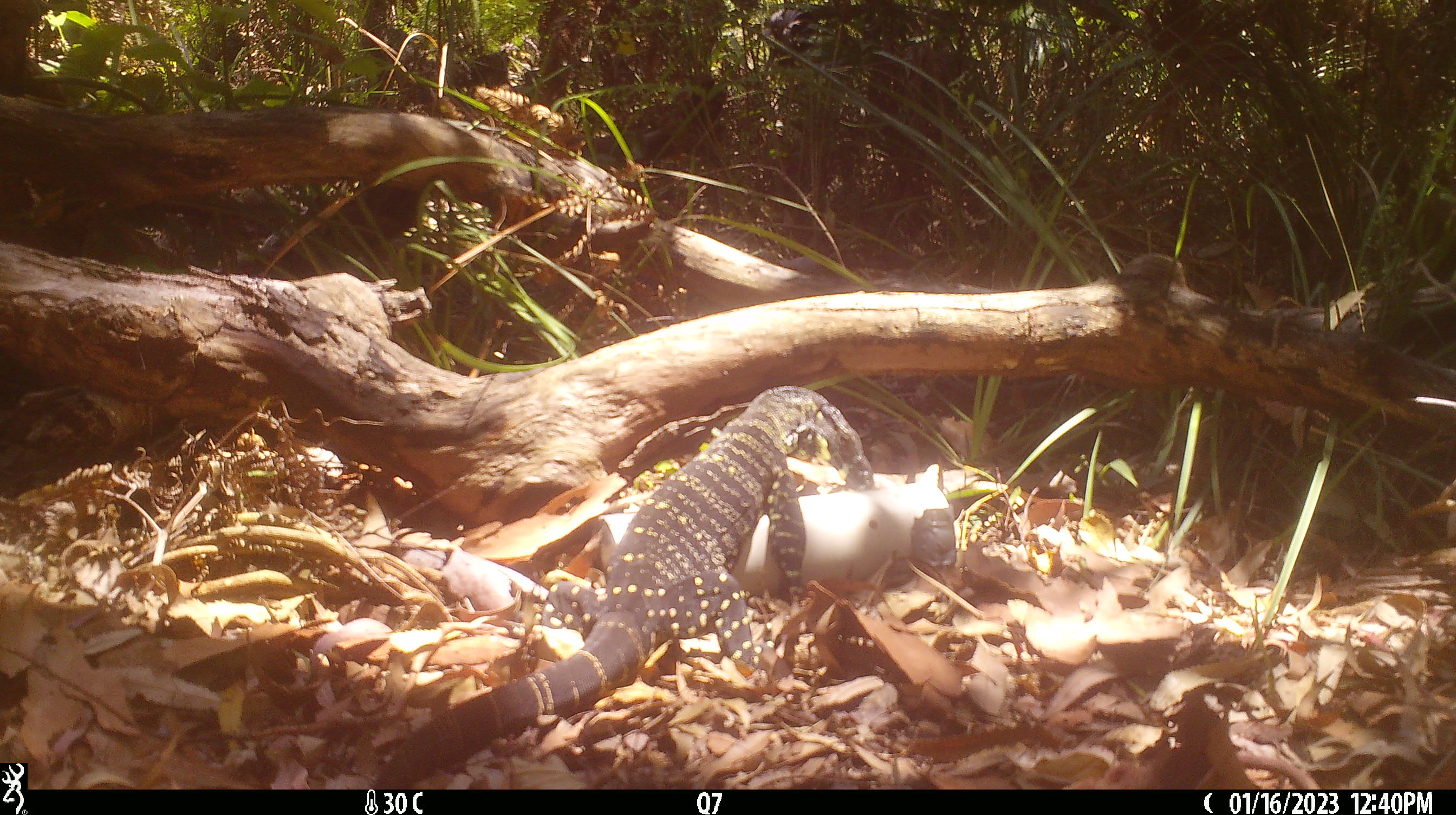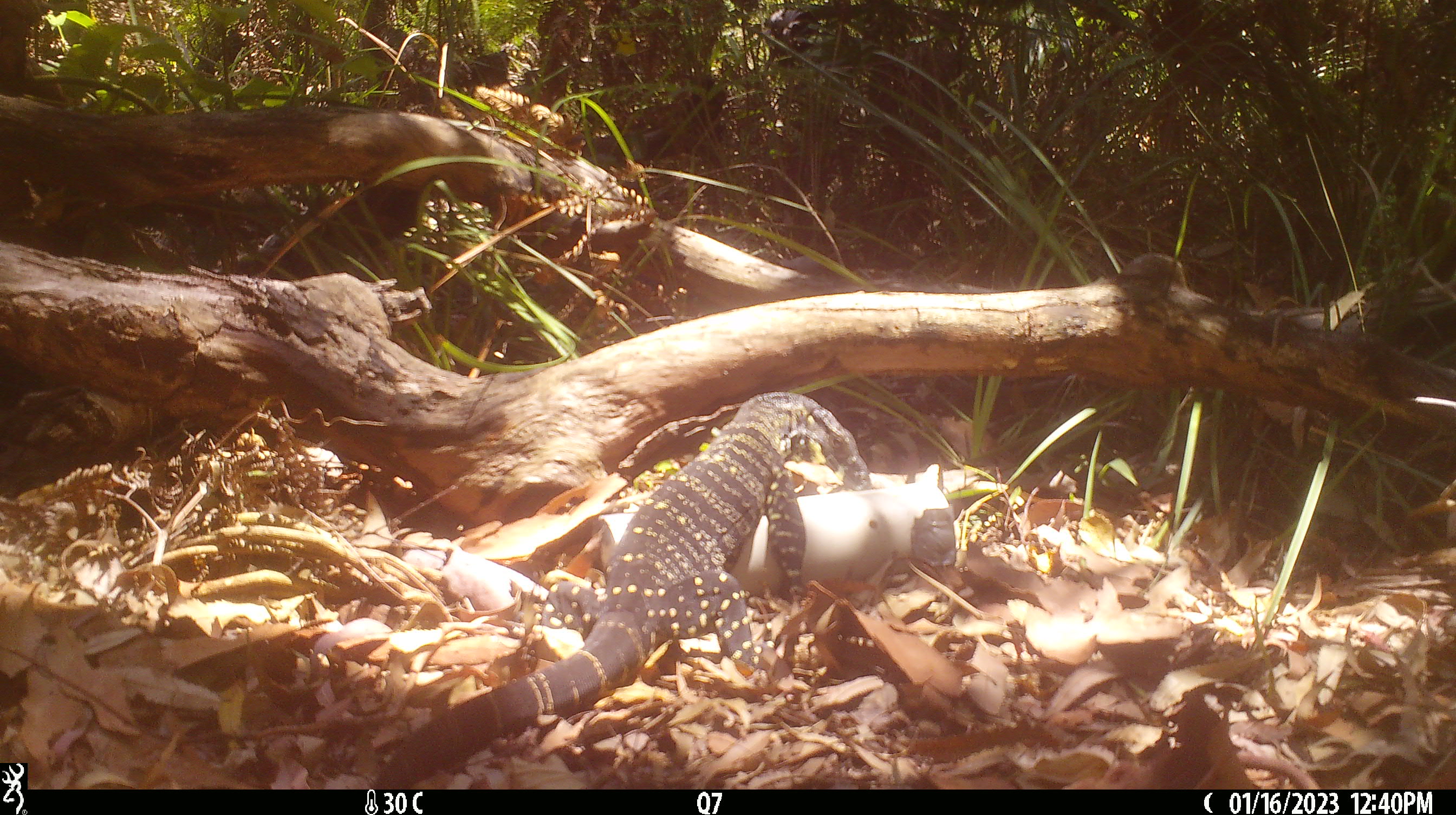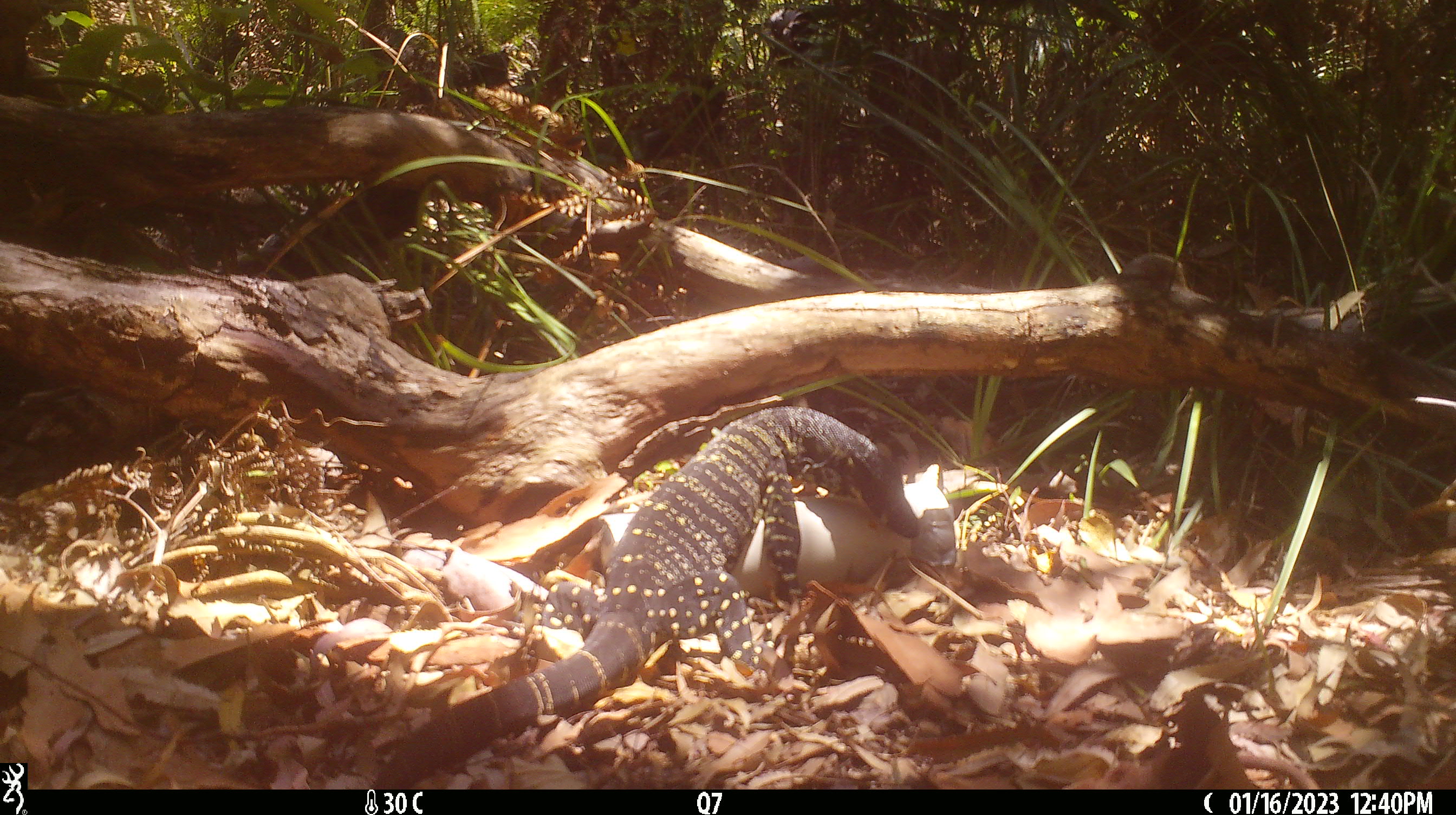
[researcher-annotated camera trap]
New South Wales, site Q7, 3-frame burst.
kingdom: Animalia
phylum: Chordata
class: Reptilia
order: Squamata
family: Varanidae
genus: Varanus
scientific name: Varanus varius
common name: lace monitor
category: goanna